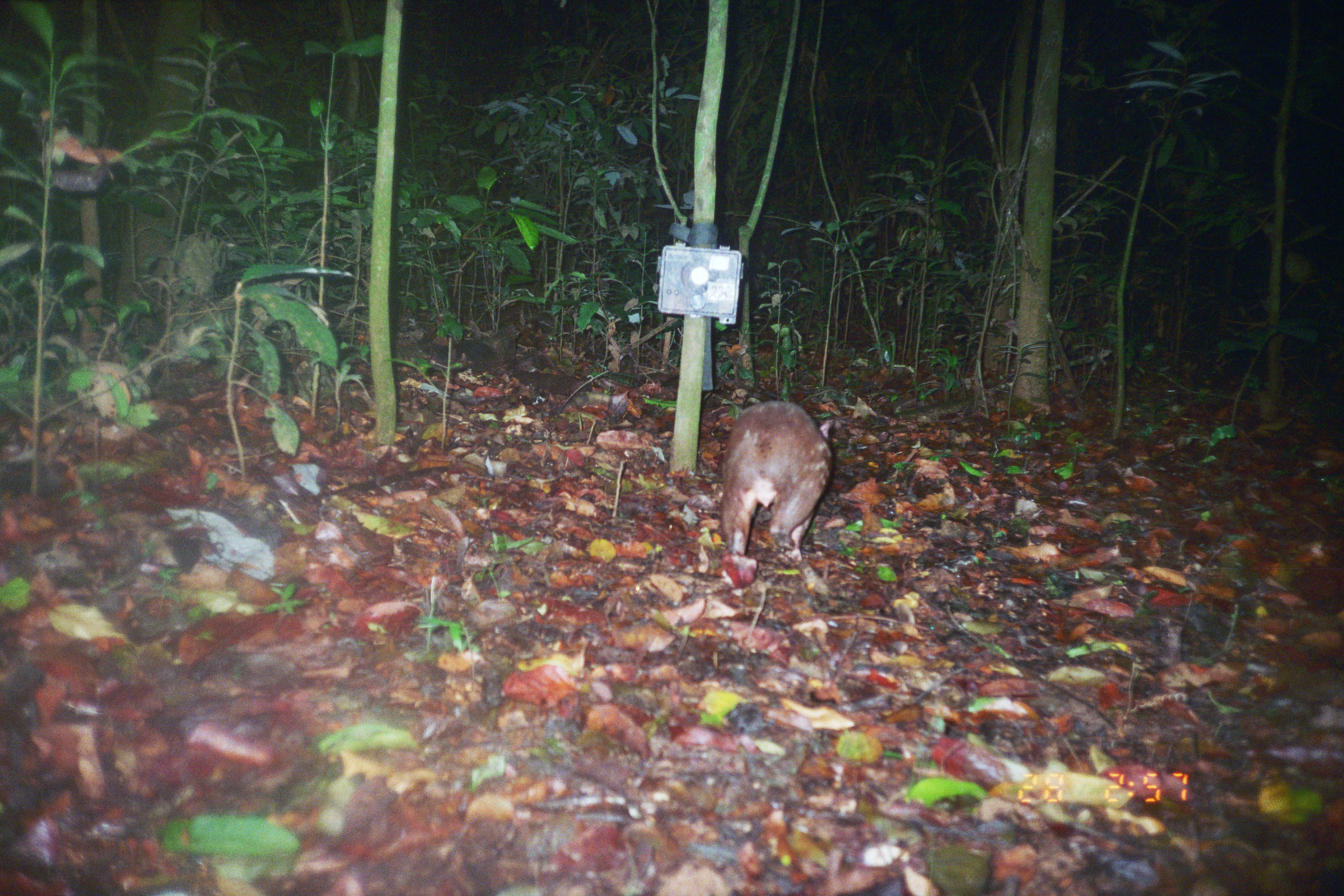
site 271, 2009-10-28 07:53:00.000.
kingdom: Animalia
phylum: Chordata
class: Aves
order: Galliformes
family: Cracidae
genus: Mitu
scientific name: Mitu tuberosum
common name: razor-billed curassow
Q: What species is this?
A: Mitu tuberosum (razor-billed curassow).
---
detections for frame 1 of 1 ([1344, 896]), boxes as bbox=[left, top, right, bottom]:
mitu tuberosum: bbox=[722, 401, 836, 597]